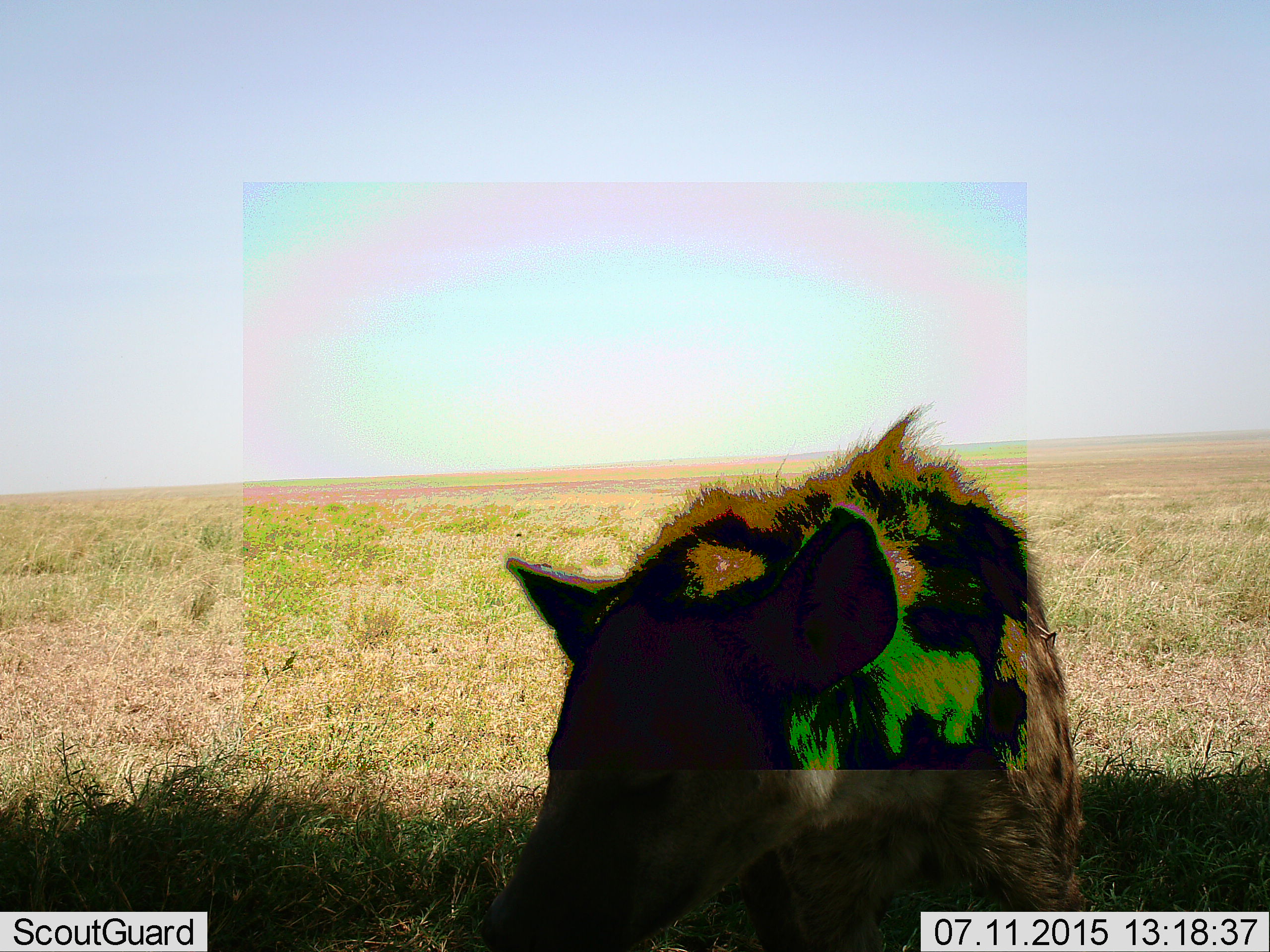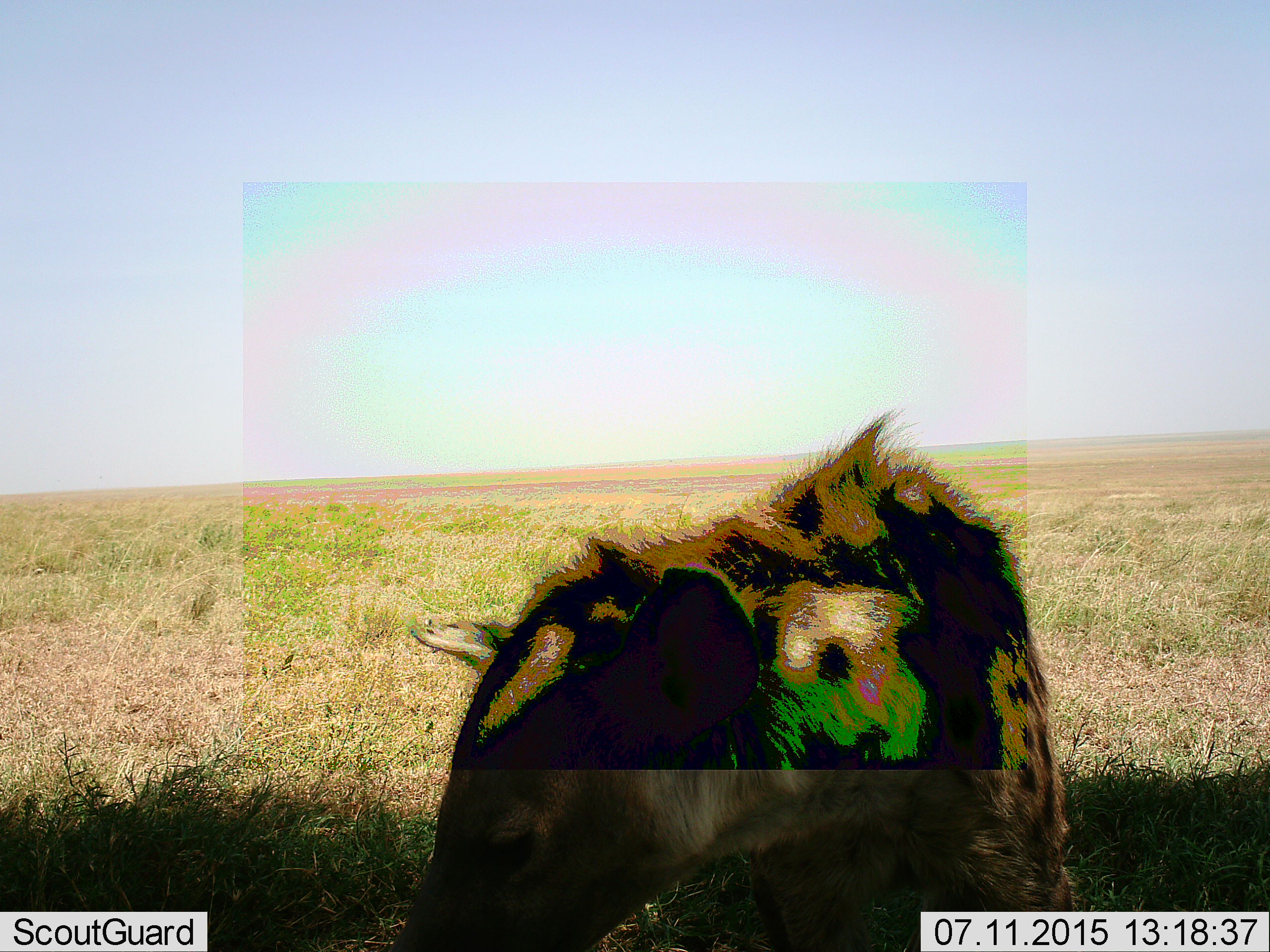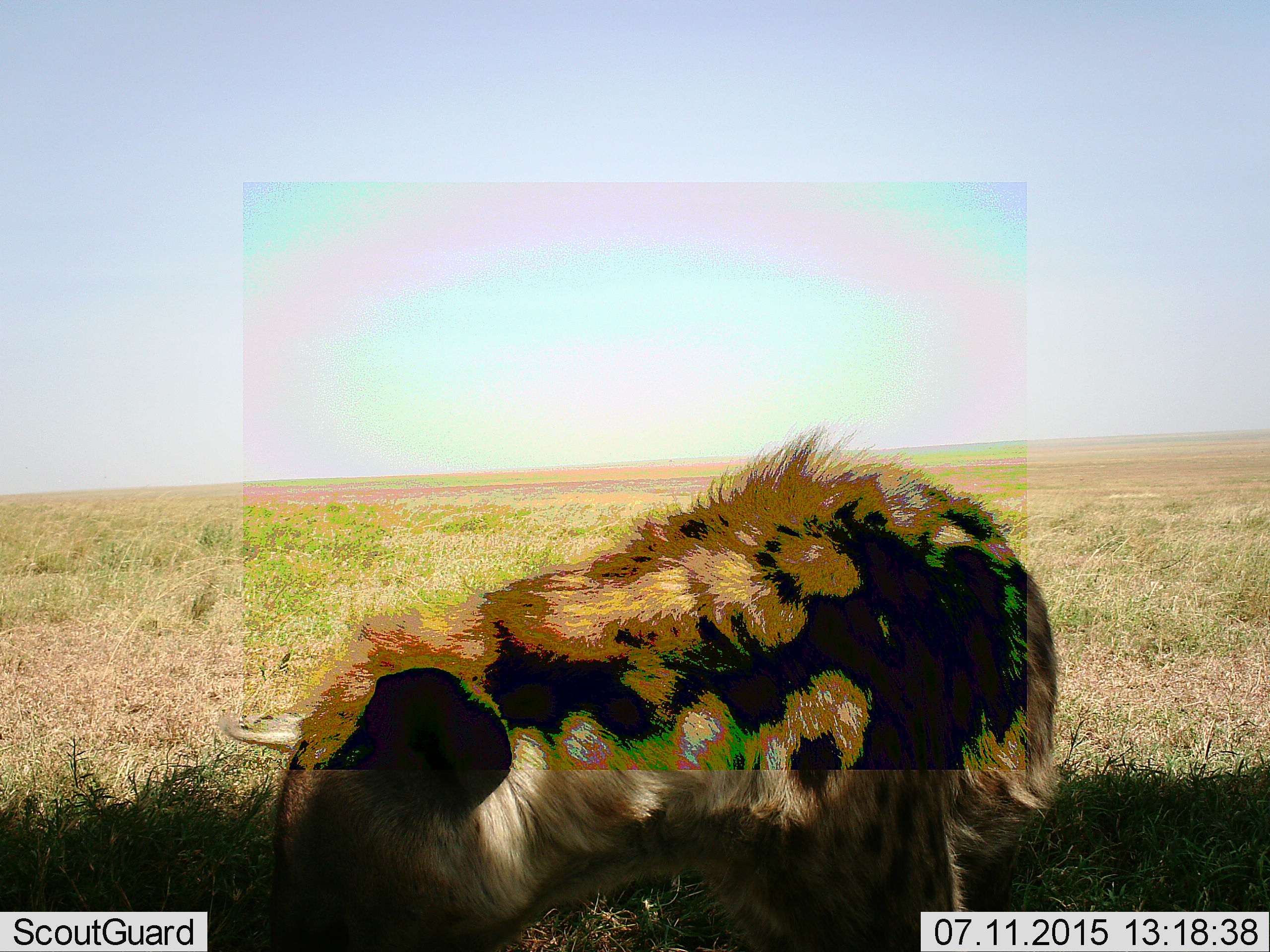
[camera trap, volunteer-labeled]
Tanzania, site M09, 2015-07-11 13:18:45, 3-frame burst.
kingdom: Animalia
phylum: Chordata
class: Mammalia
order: Carnivora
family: Hyaenidae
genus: Crocuta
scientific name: Crocuta crocuta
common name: spotted hyena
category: hyenaspotted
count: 1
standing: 38%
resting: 0%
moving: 88%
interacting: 0%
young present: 0%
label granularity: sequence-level